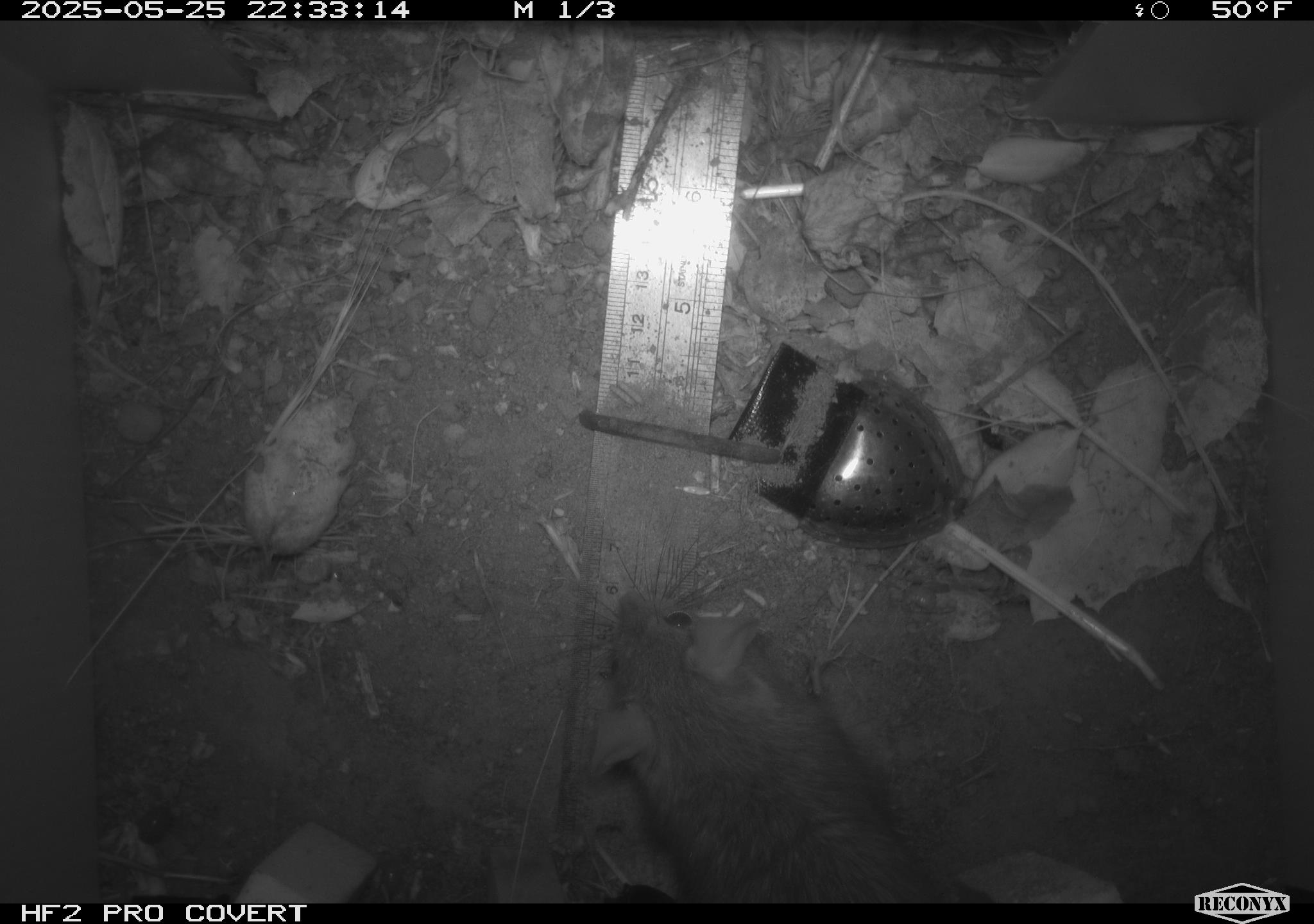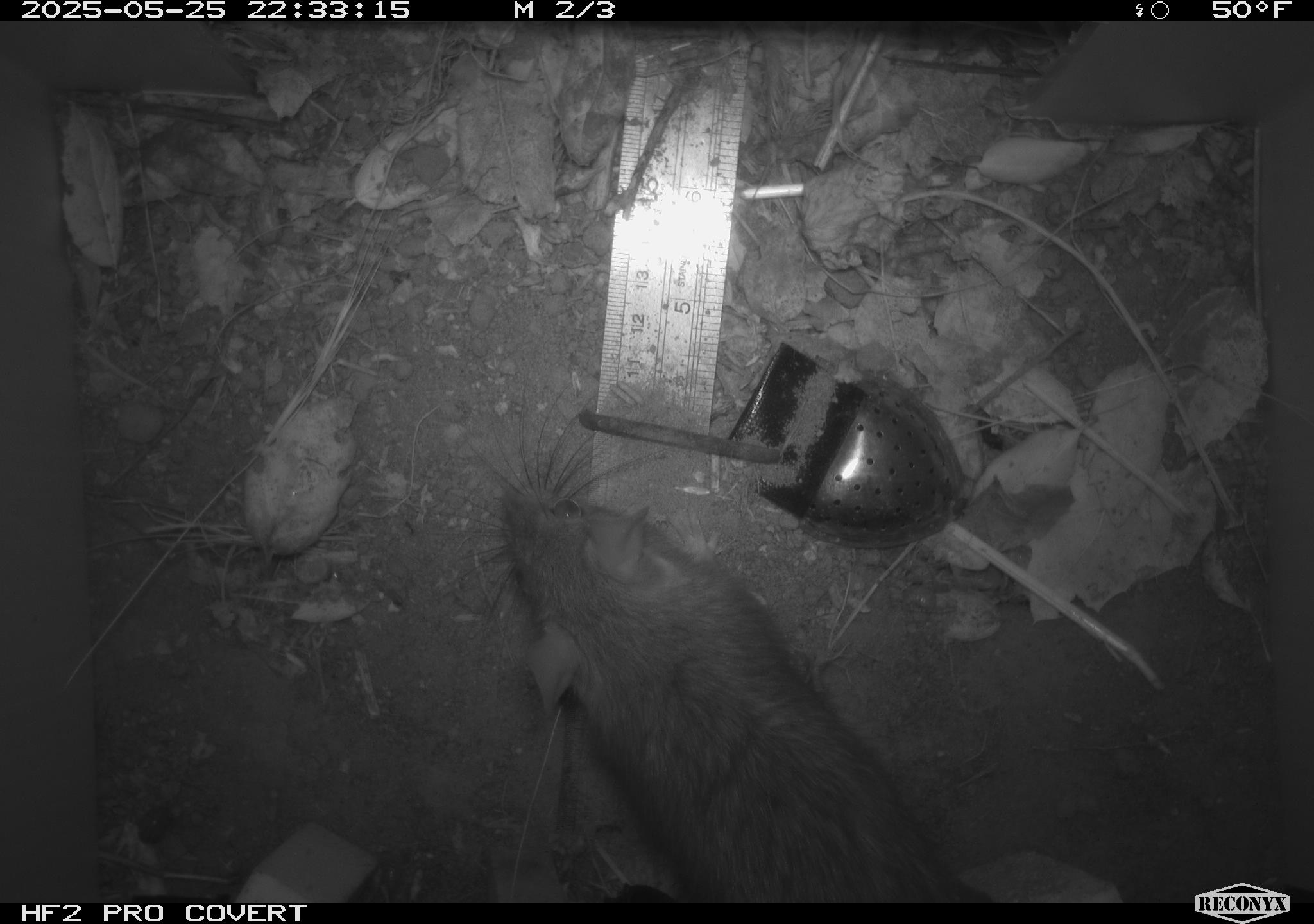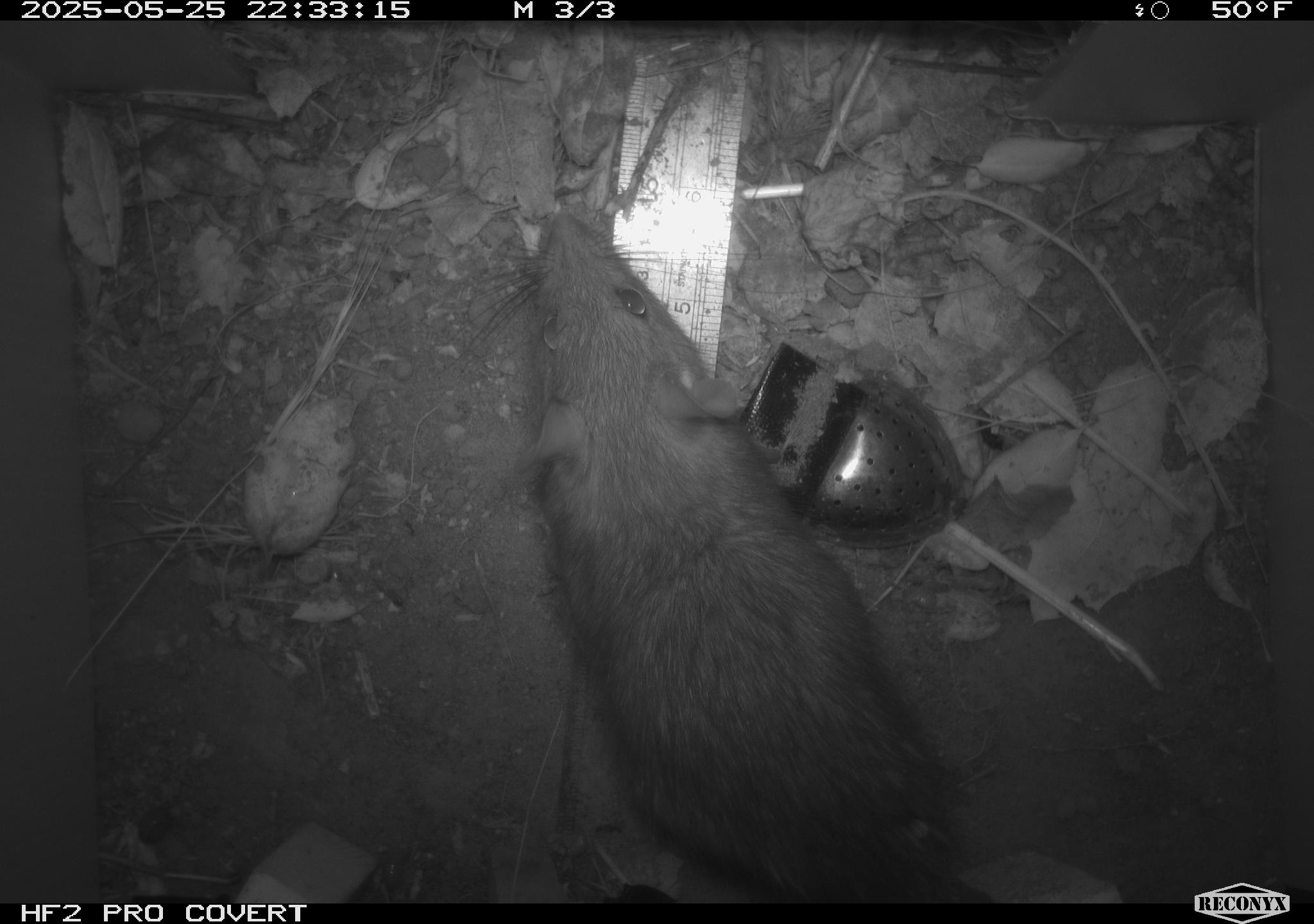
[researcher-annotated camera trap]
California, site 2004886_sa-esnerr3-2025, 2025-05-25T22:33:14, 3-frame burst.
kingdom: Animalia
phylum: Chordata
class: Mammalia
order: Rodentia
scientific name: Rodentia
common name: rodent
Rodent (Rodentia).